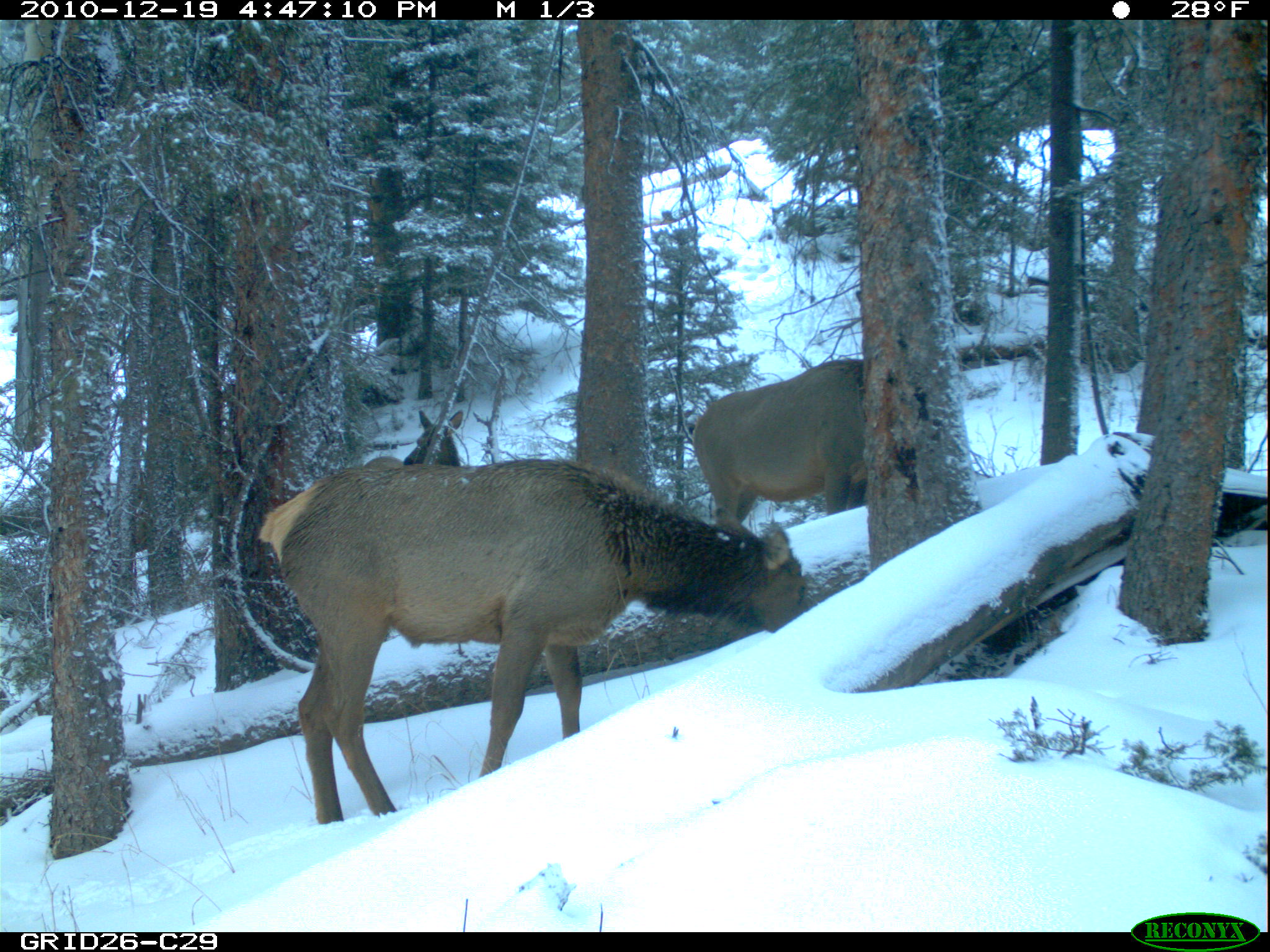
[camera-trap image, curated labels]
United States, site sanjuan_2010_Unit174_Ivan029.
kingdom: Animalia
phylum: Chordata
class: Mammalia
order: Artiodactyla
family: Cervidae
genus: Cervus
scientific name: Cervus elaphus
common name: red deer